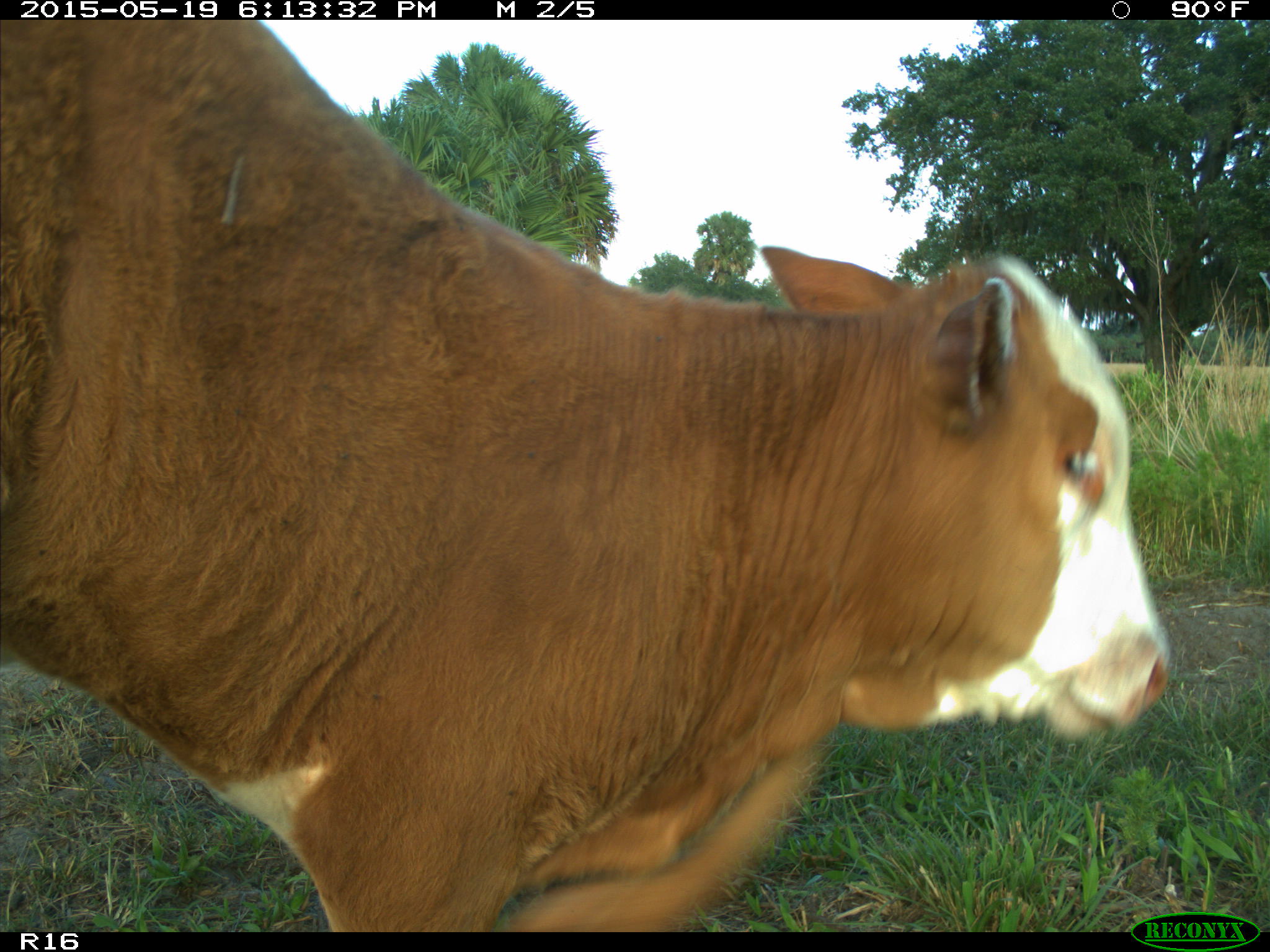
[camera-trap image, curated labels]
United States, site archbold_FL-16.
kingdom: Animalia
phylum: Chordata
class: Mammalia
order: Artiodactyla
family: Bovidae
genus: Bos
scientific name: Bos taurus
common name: domestic cow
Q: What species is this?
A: Bos taurus (domestic cow).